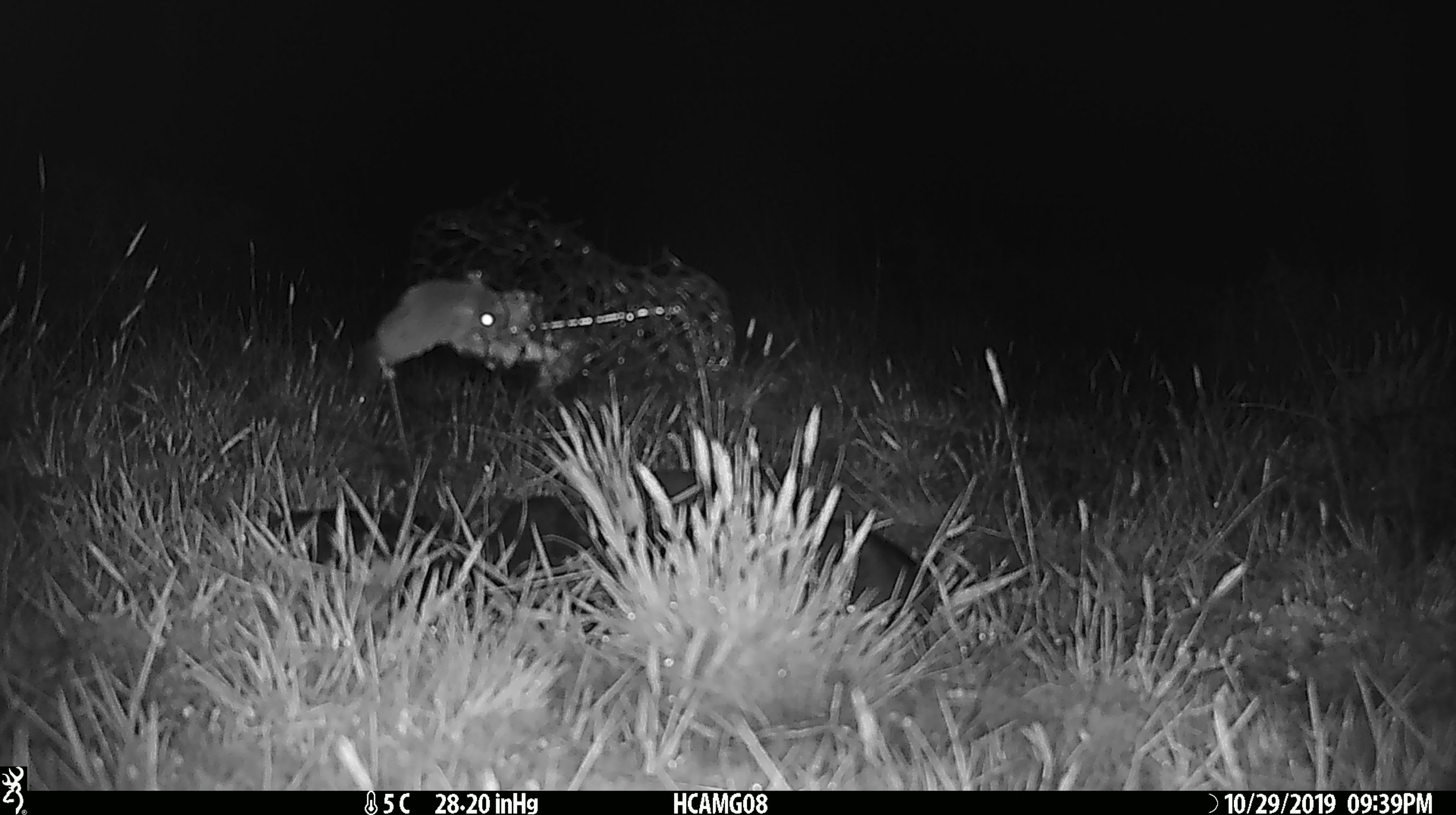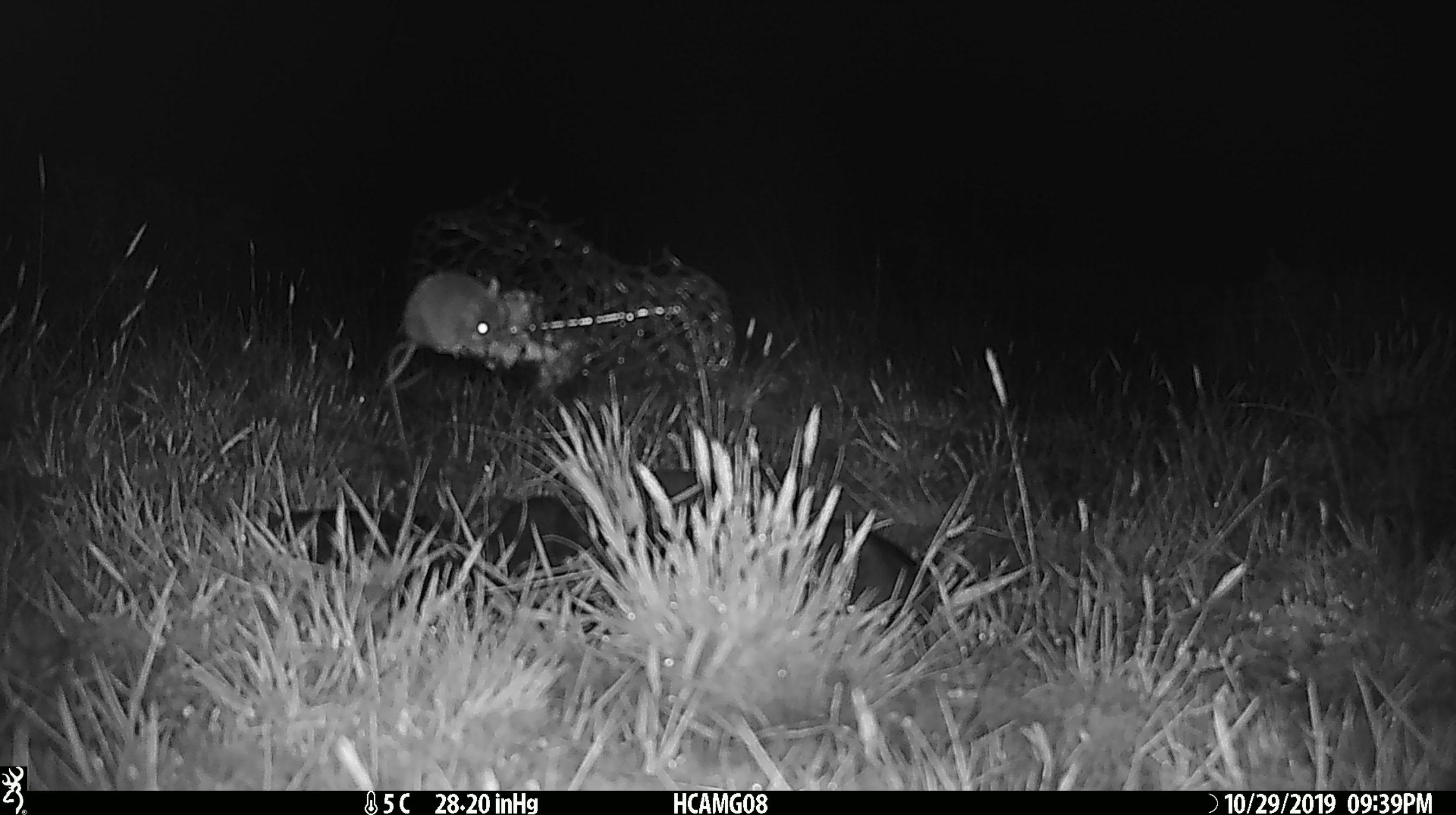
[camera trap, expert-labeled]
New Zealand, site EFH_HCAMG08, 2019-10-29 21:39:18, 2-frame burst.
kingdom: Animalia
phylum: Chordata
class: Mammalia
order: Rodentia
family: Muridae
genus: Mus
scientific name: Mus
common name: mouse